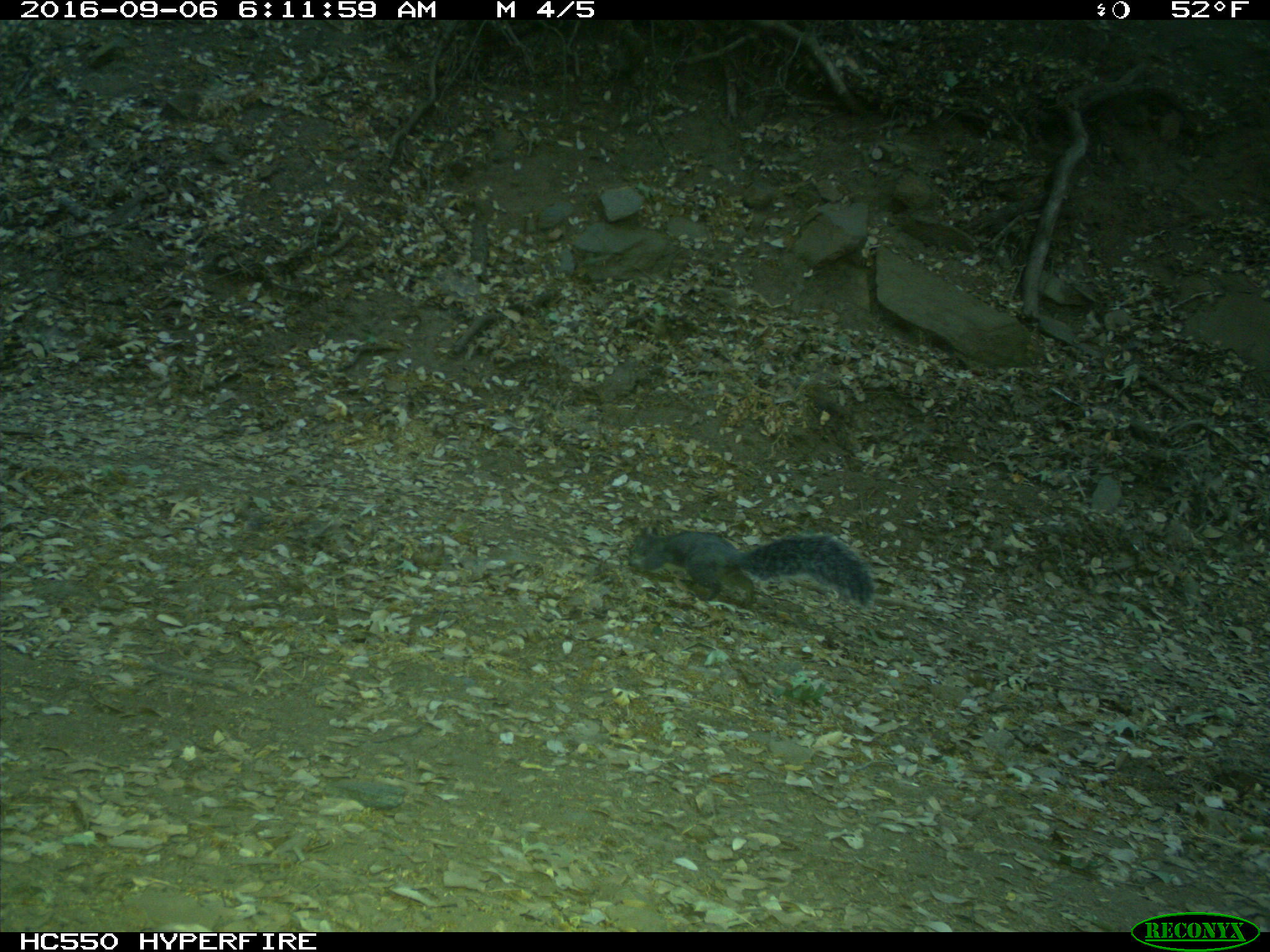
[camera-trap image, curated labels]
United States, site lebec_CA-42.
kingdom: Animalia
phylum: Chordata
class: Mammalia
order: Rodentia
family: Sciuridae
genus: Sciurus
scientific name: Sciurus carolinensis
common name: eastern gray squirrel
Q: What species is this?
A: Sciurus carolinensis (eastern gray squirrel).